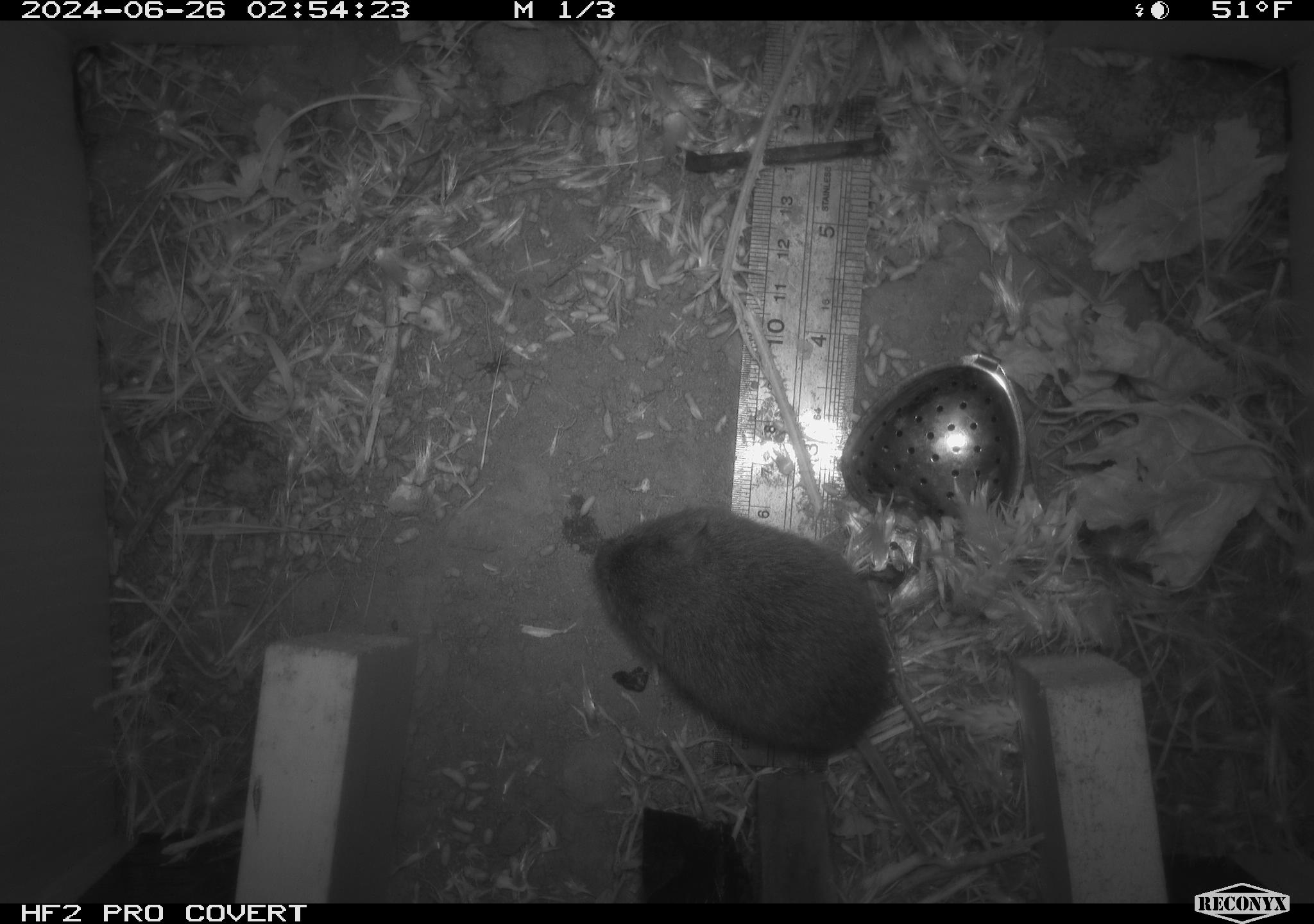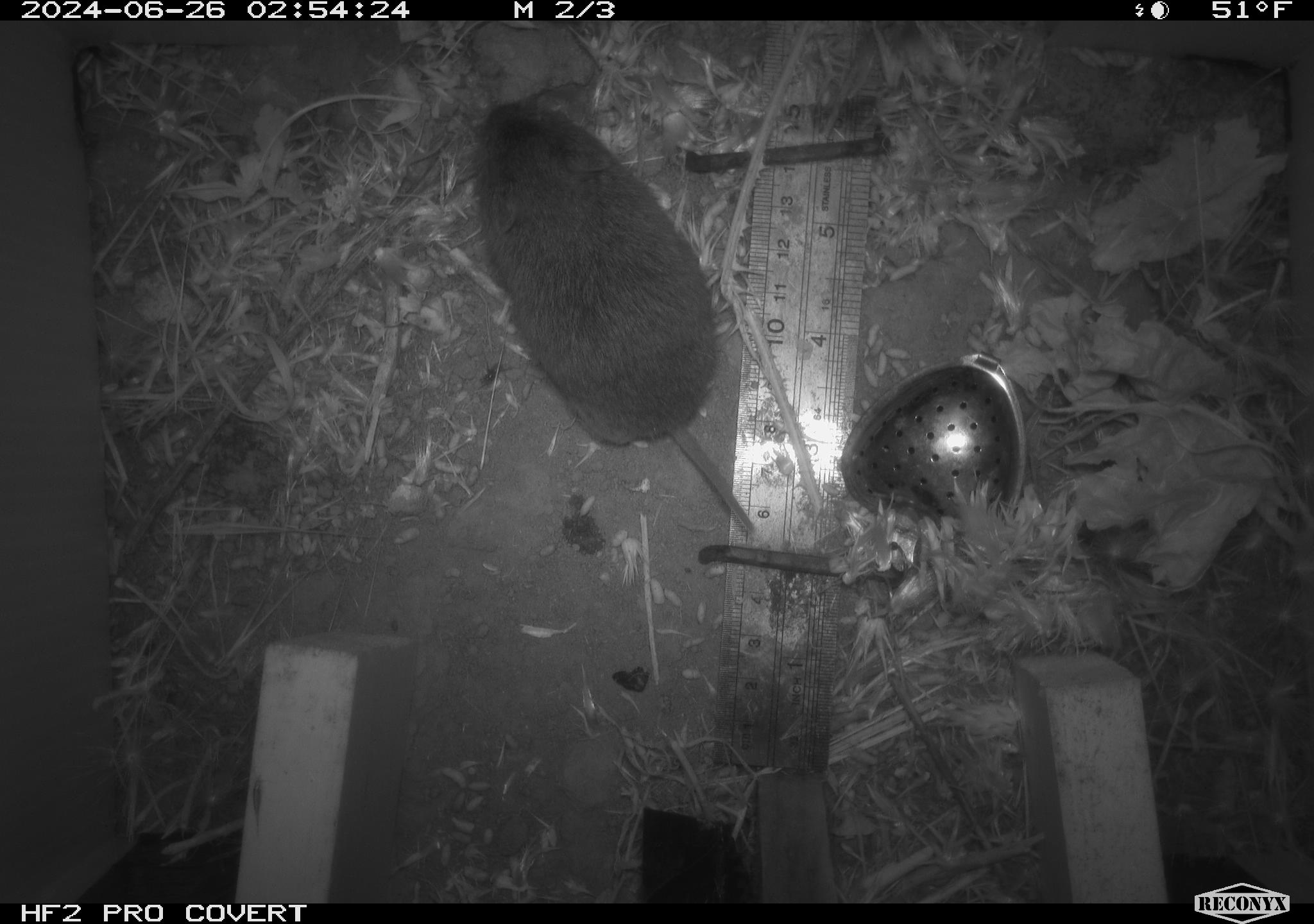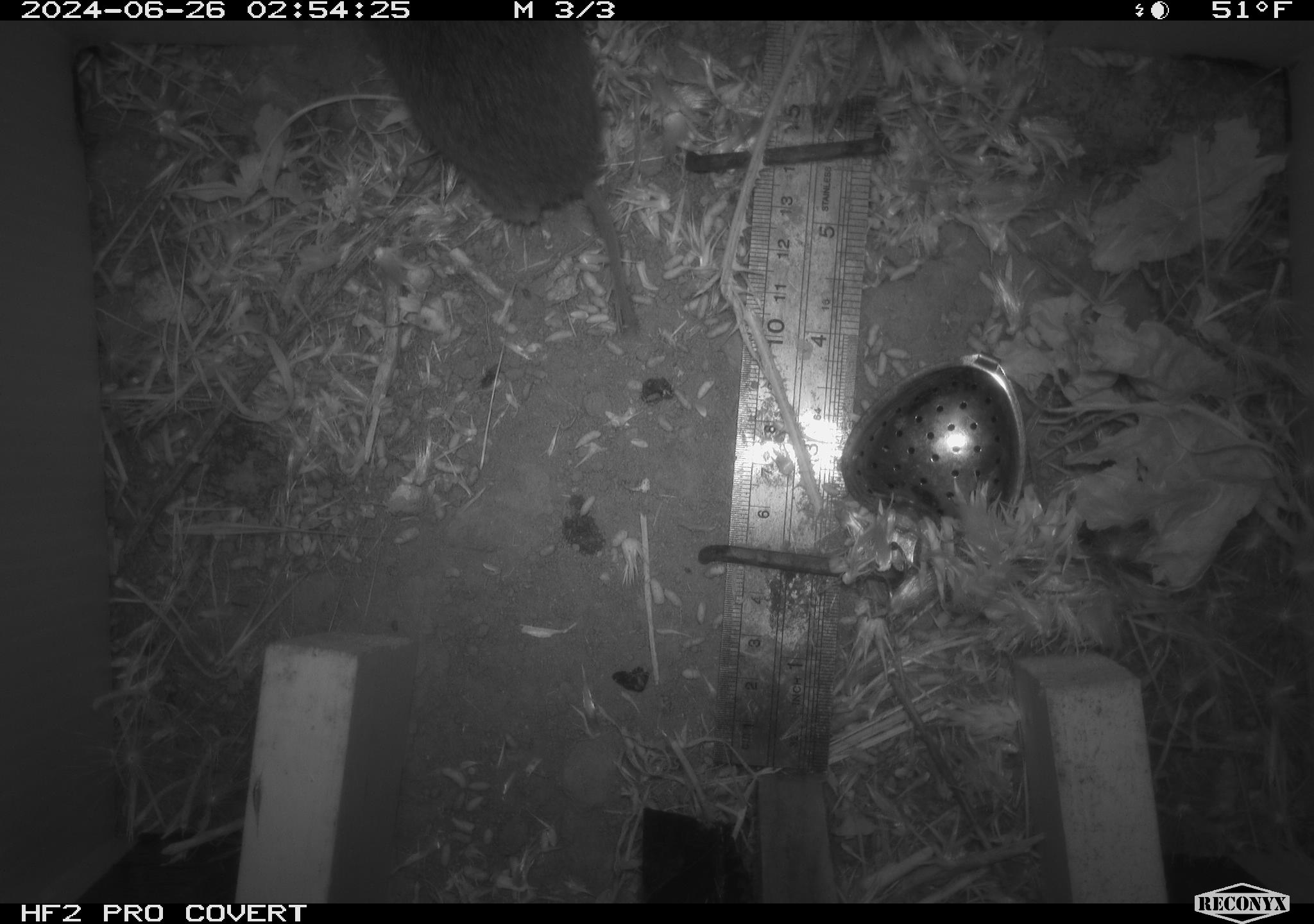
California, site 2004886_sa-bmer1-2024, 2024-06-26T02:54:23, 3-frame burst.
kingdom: Animalia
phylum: Chordata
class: Mammalia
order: Rodentia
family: Cricetidae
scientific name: Cricetidae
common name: hamsters, voles, lemmings, and allies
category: cricetidae family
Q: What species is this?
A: Cricetidae family (hamsters, voles, lemmings, and allies) (Cricetidae).